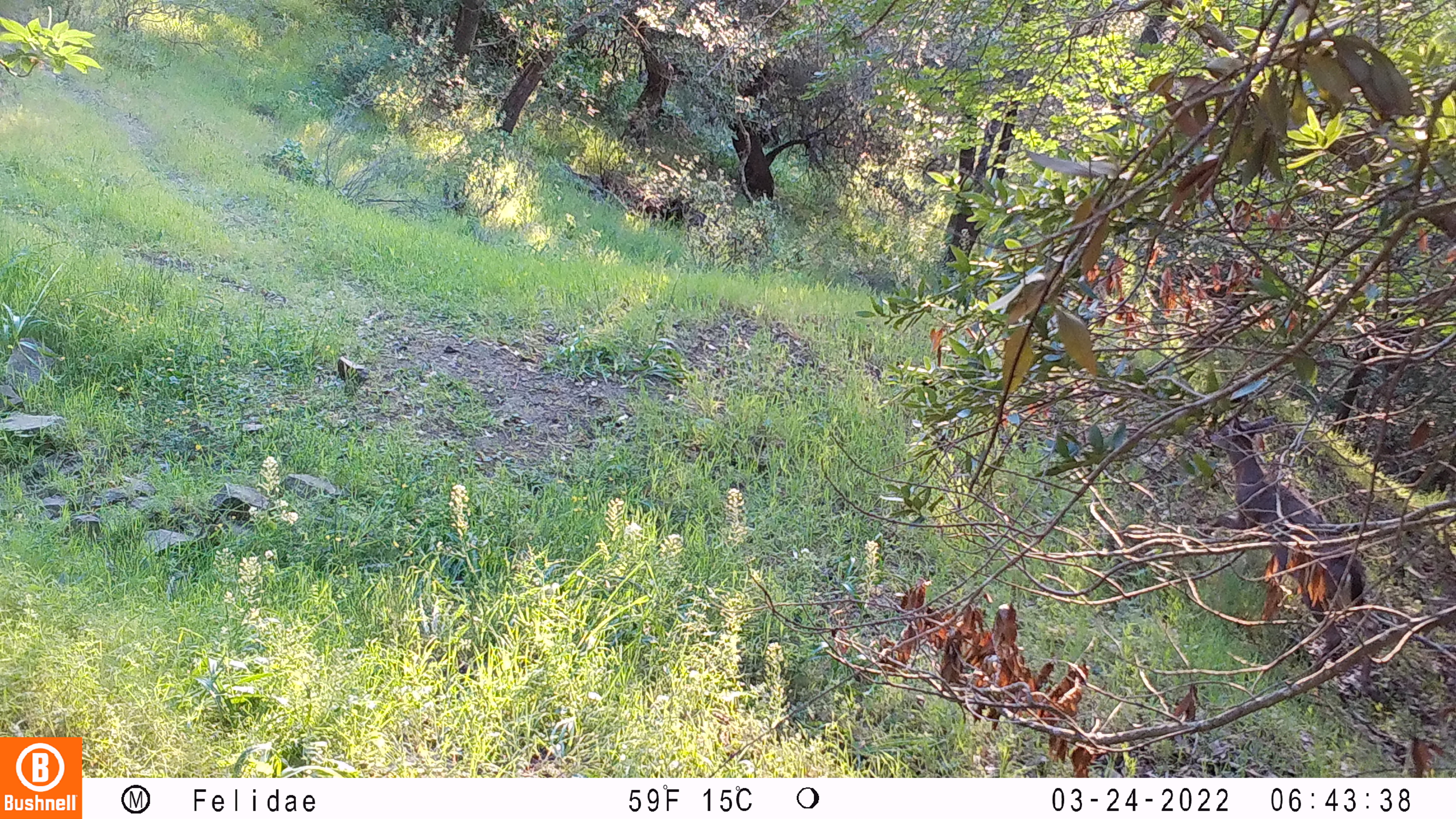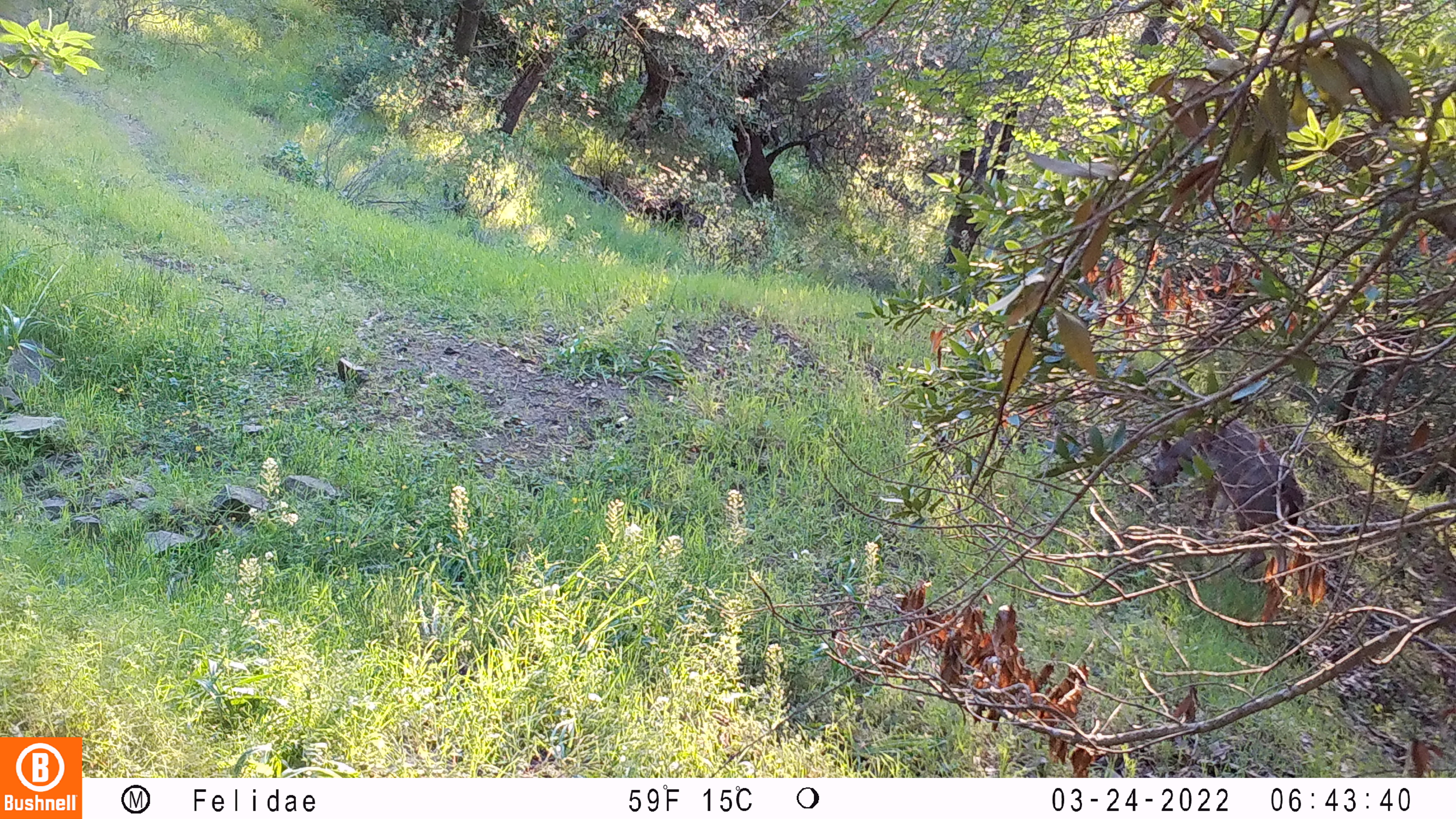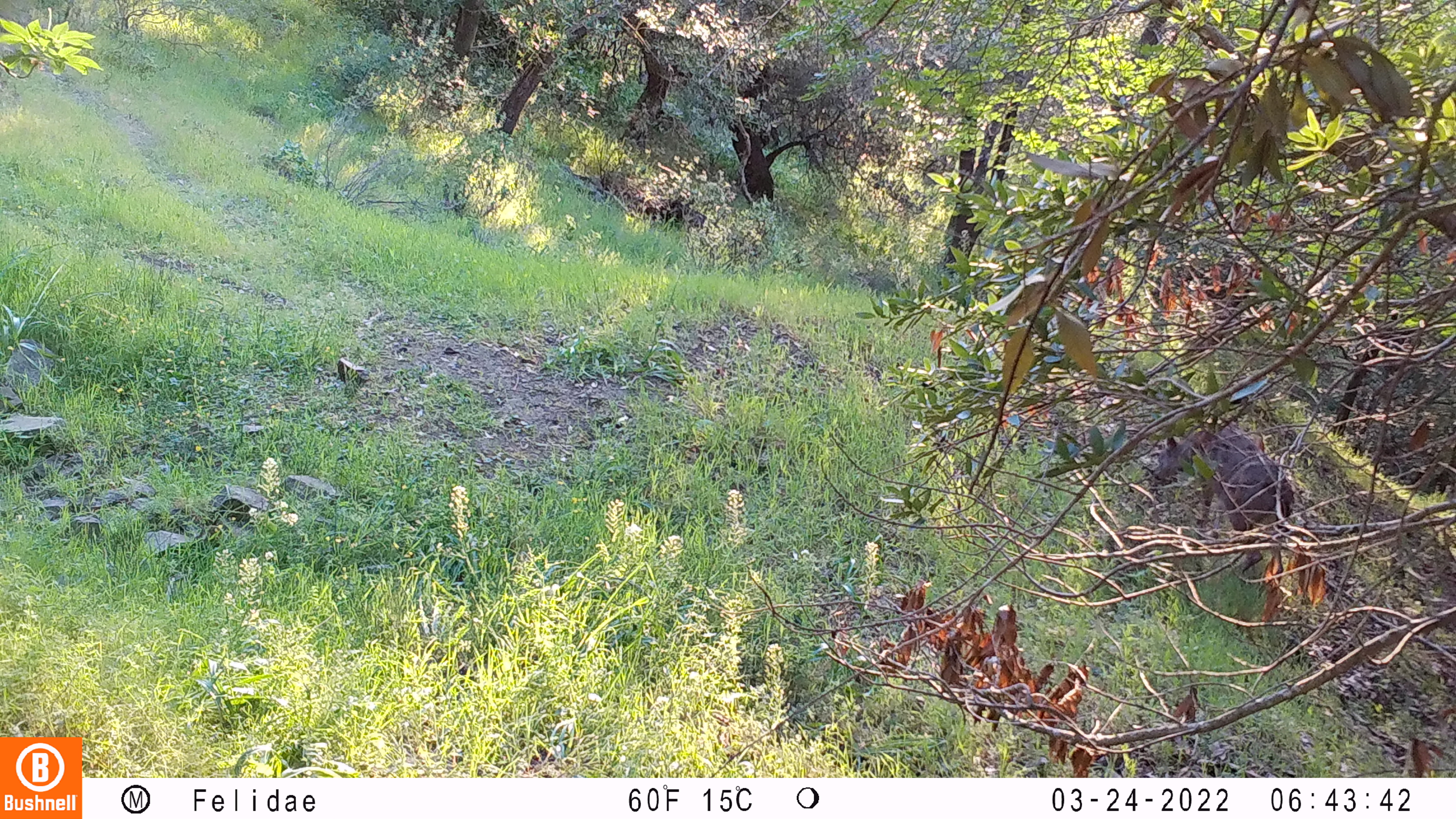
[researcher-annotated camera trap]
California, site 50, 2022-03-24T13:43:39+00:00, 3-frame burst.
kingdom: Animalia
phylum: Chordata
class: Mammalia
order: Artiodactyla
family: Cervidae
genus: Odocoileus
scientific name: Odocoileus hemionus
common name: mule deer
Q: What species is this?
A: Mule deer (Odocoileus hemionus).